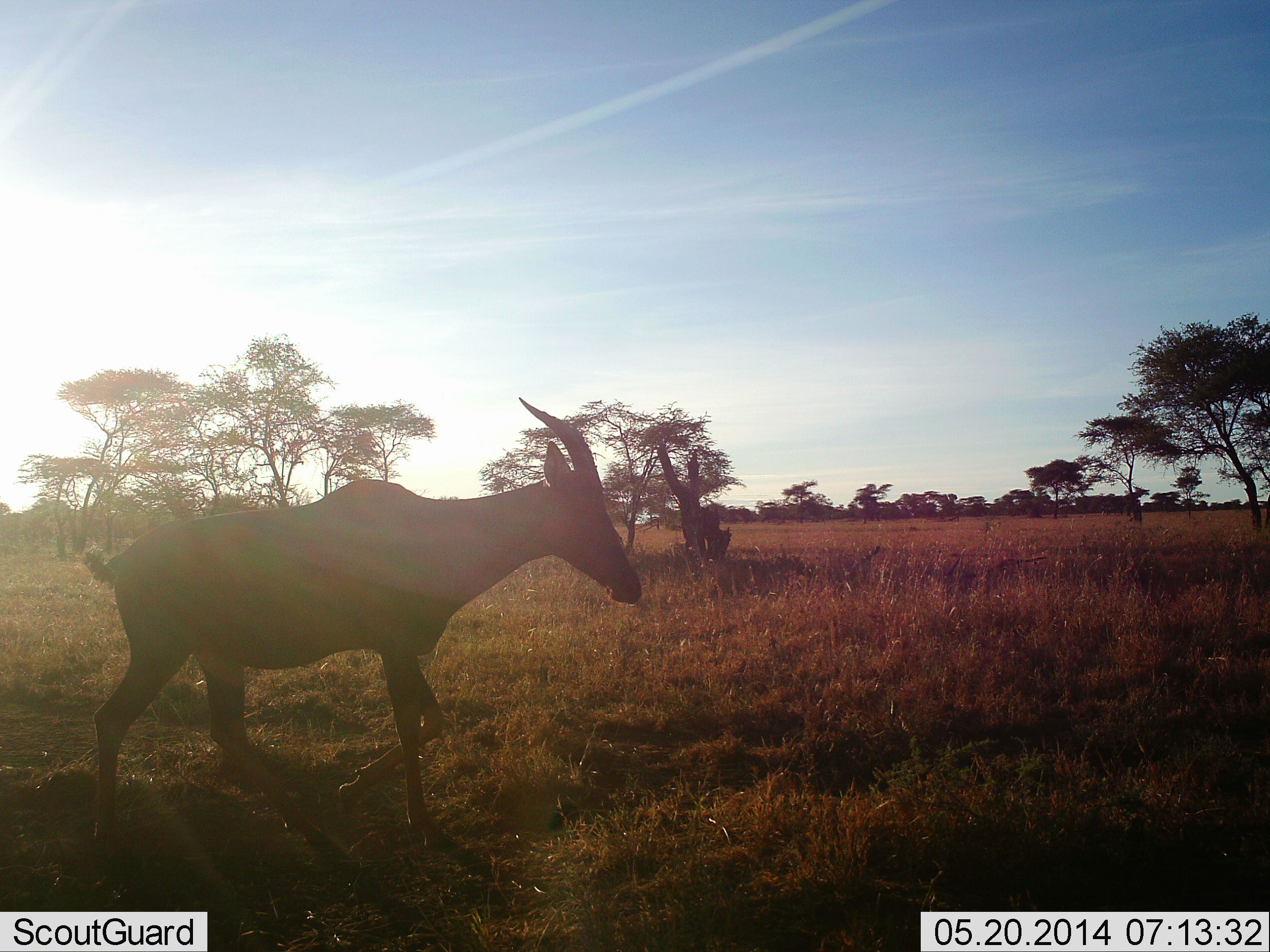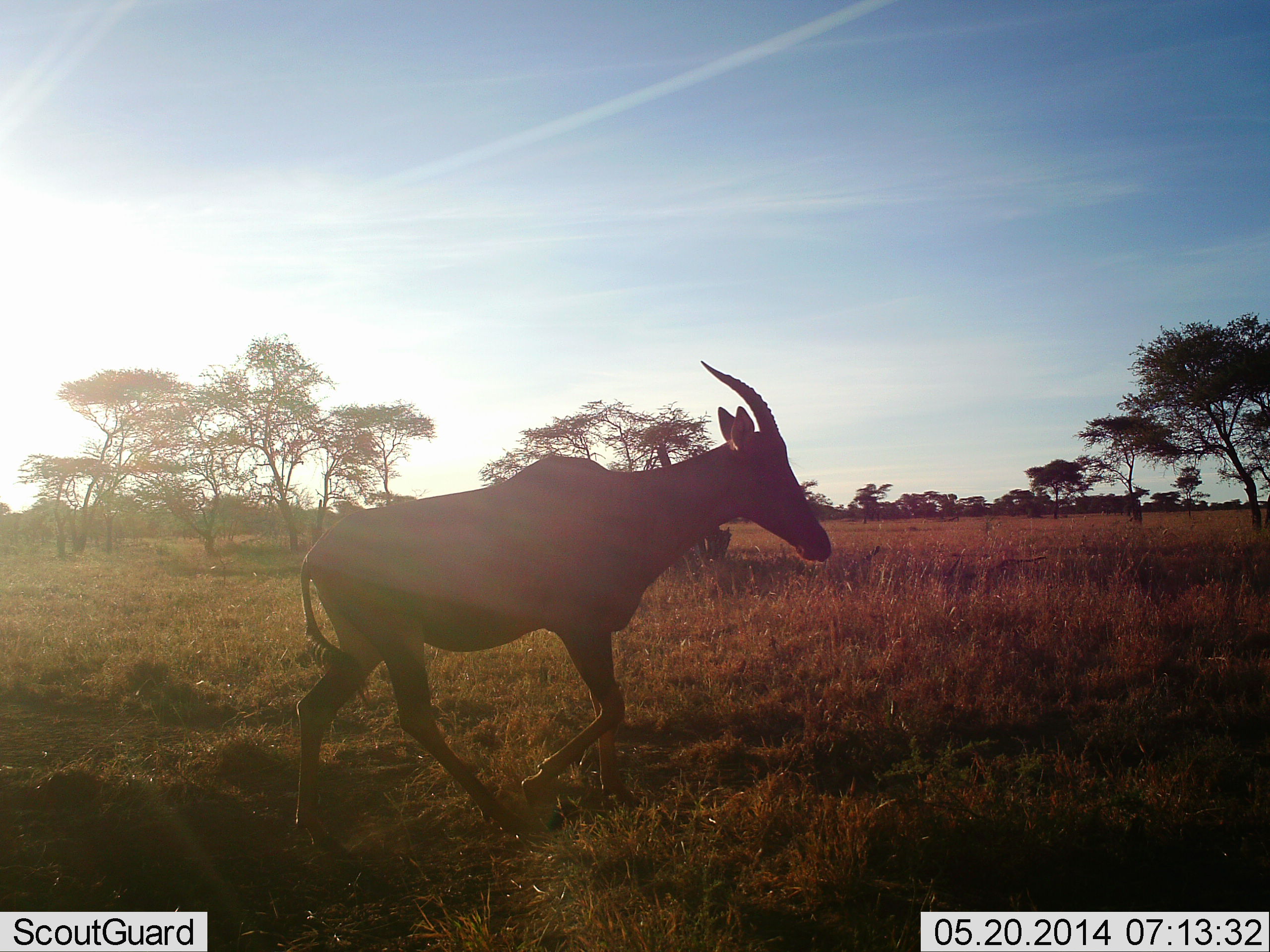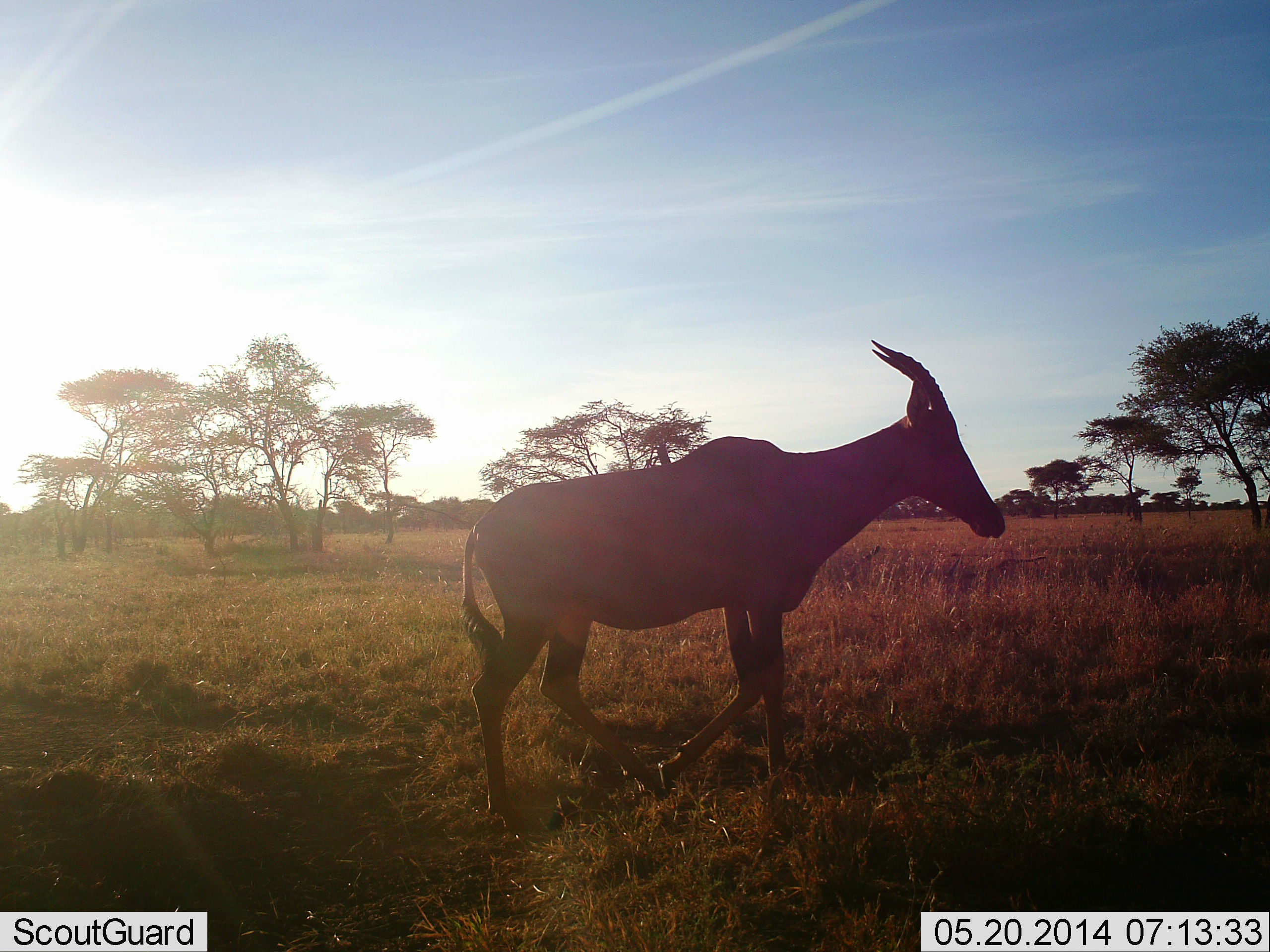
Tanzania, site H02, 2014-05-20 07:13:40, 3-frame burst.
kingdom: Animalia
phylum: Chordata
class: Mammalia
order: Artiodactyla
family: Bovidae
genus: Damaliscus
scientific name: Damaliscus lunatus jimela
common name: topi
Topi (Damaliscus lunatus jimela), count 1. Behavior (volunteer vote fractions): standing 10%, resting 0%, moving 100%, interacting 0%. Young present (vote fraction): 0%. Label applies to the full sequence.